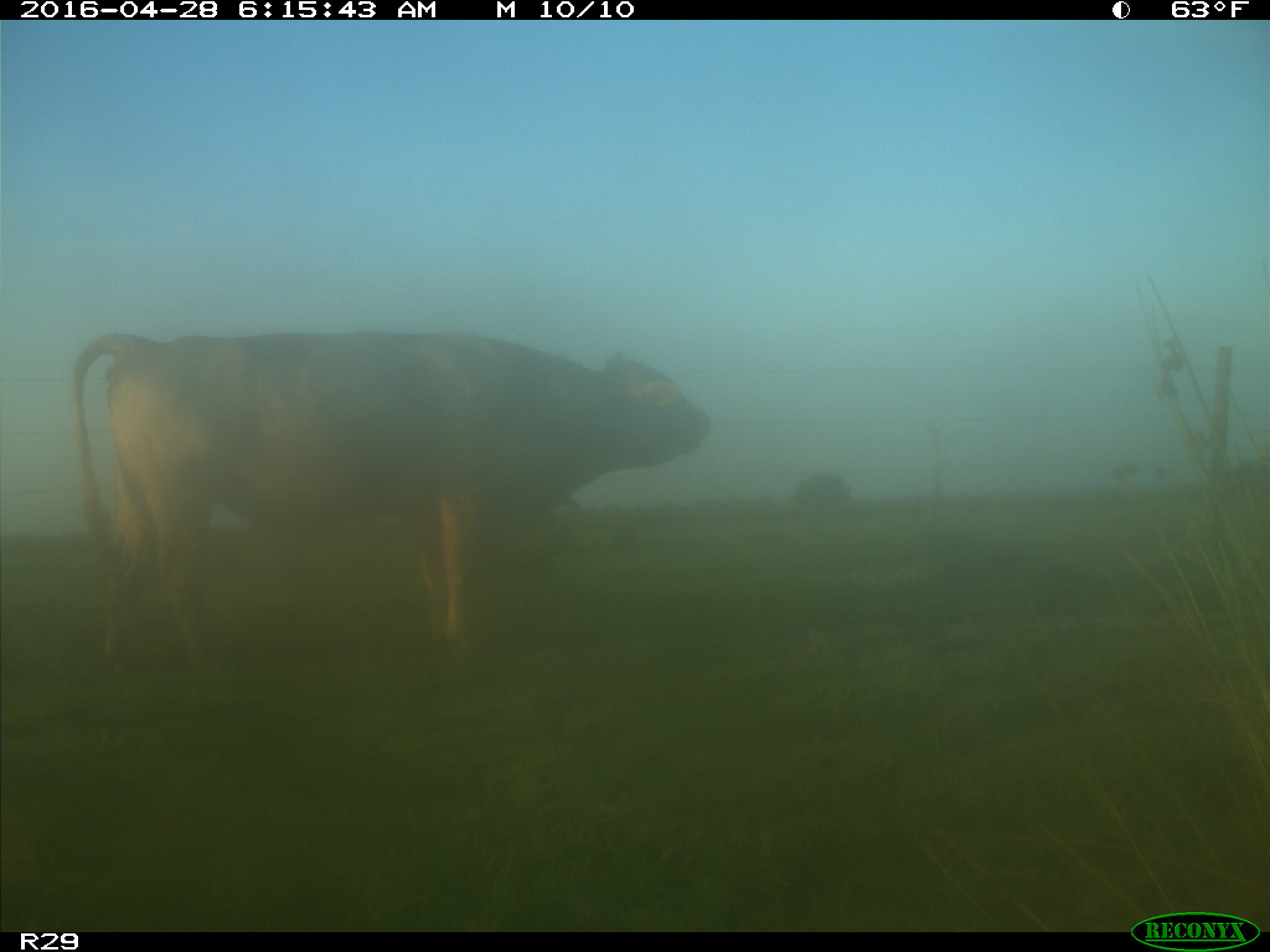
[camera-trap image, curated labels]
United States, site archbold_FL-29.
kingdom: Animalia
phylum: Chordata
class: Mammalia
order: Artiodactyla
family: Bovidae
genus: Bos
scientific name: Bos taurus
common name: domestic cow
Bos taurus (domestic cow).